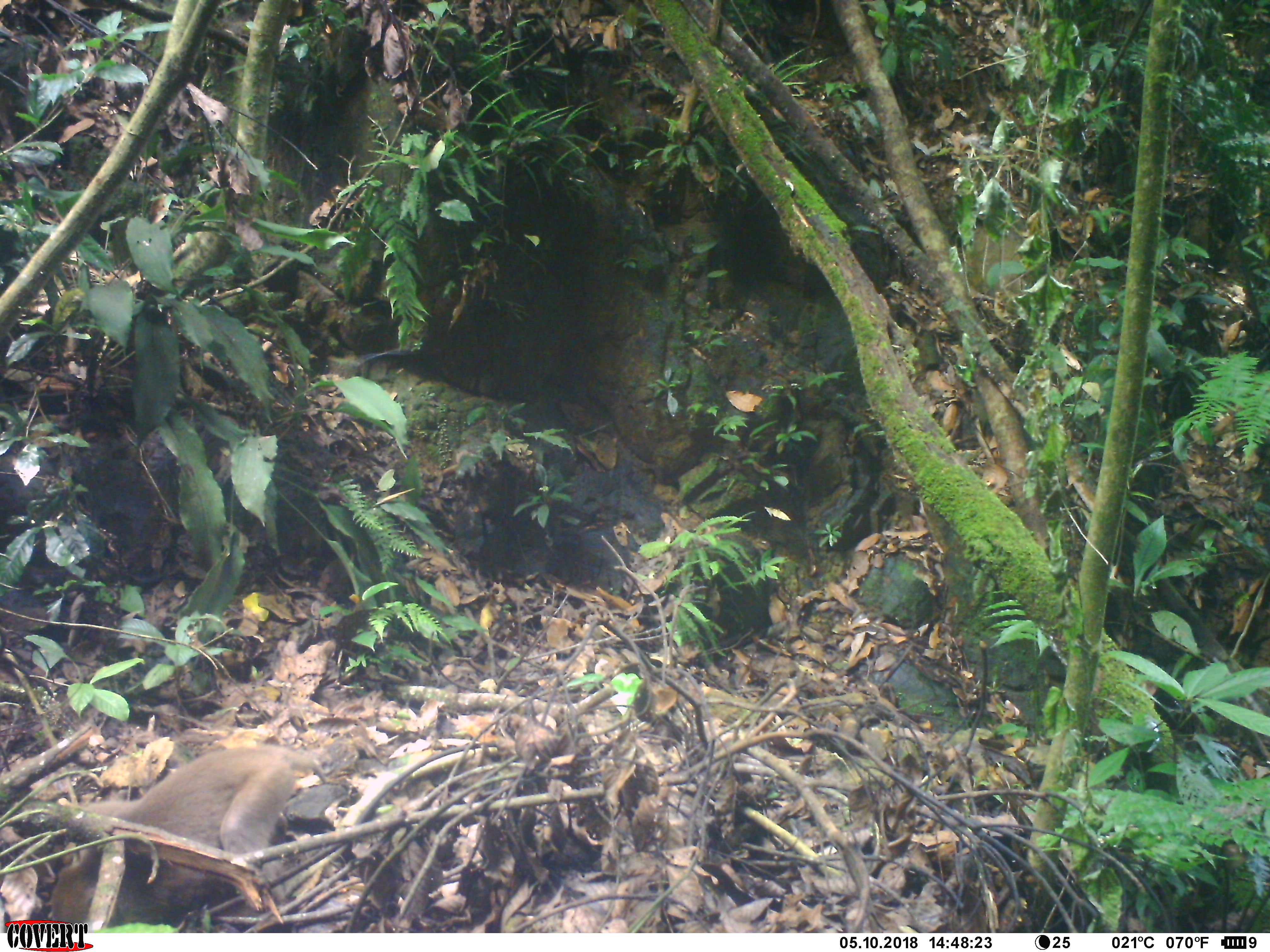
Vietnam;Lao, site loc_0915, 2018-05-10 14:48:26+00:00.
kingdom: Animalia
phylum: Chordata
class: Mammalia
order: Primates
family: Cercopithecidae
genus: Macaca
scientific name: Macaca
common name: macaque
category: macaque not stump tailed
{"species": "macaque not stump tailed (macaque) (Macaca)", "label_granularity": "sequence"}